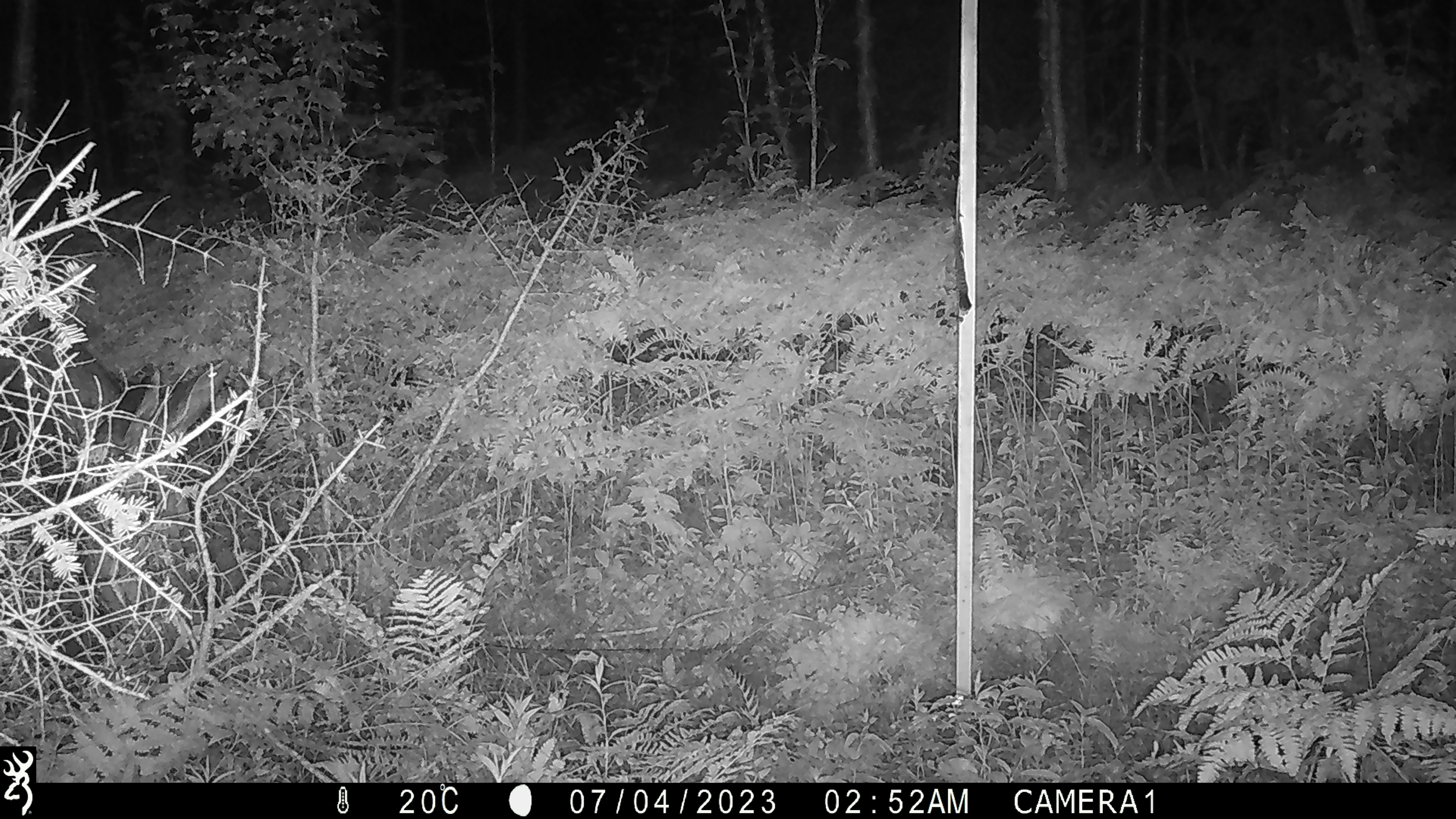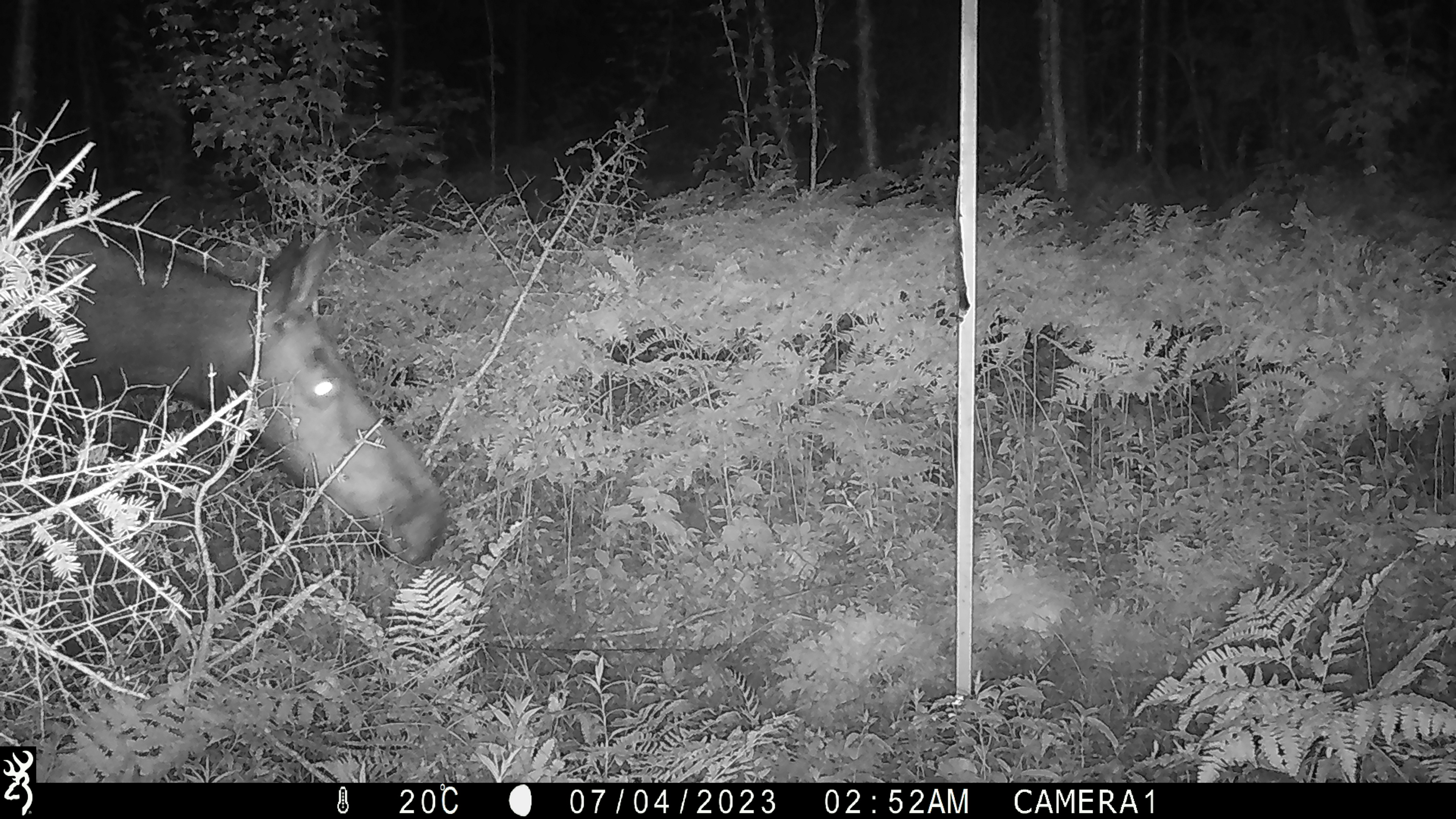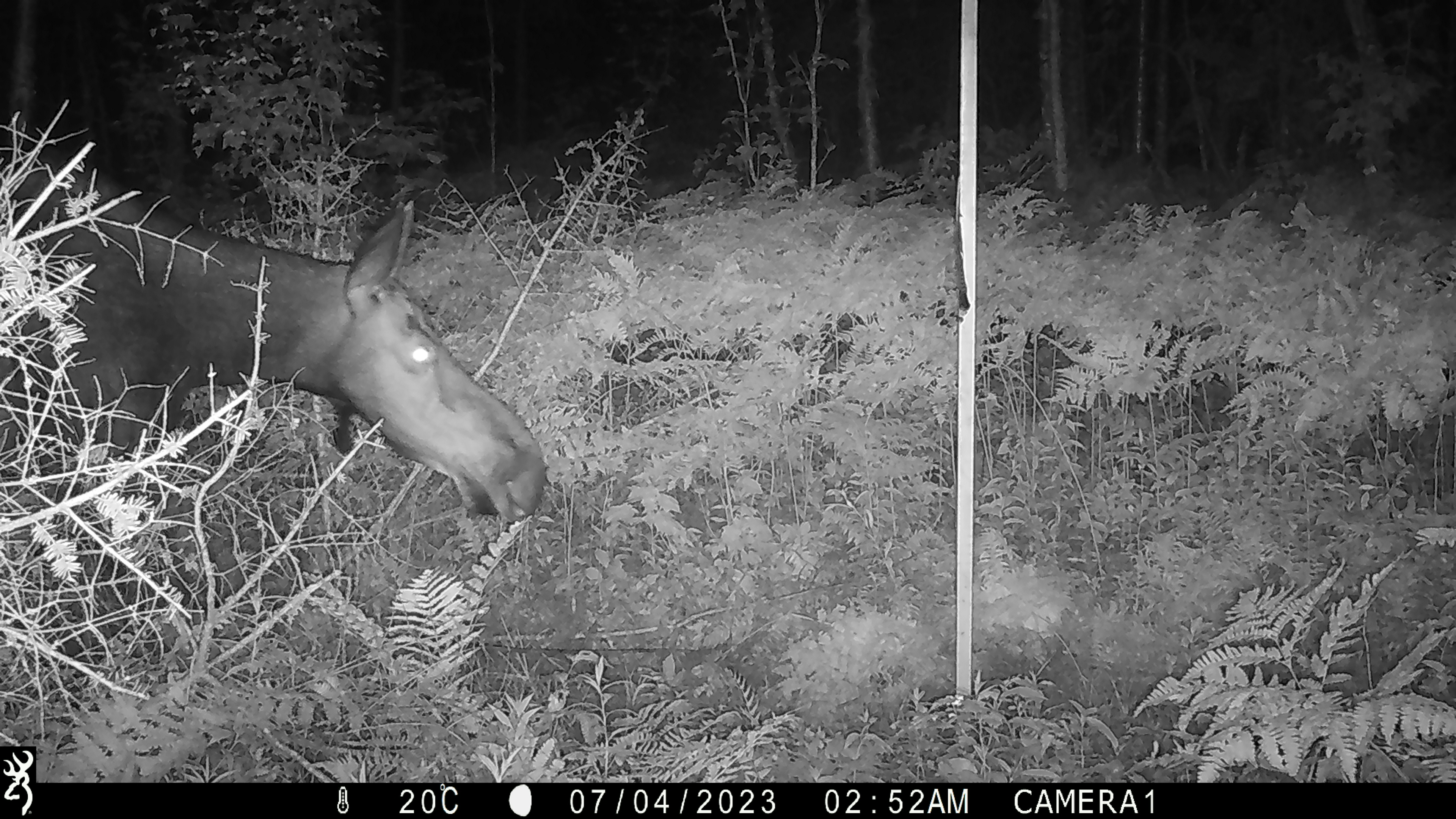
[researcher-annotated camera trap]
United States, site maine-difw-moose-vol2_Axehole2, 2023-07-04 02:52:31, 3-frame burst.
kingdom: Animalia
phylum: Chordata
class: Mammalia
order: Artiodactyla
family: Cervidae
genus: Alces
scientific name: Alces alces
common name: moose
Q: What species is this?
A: Moose (Alces alces).